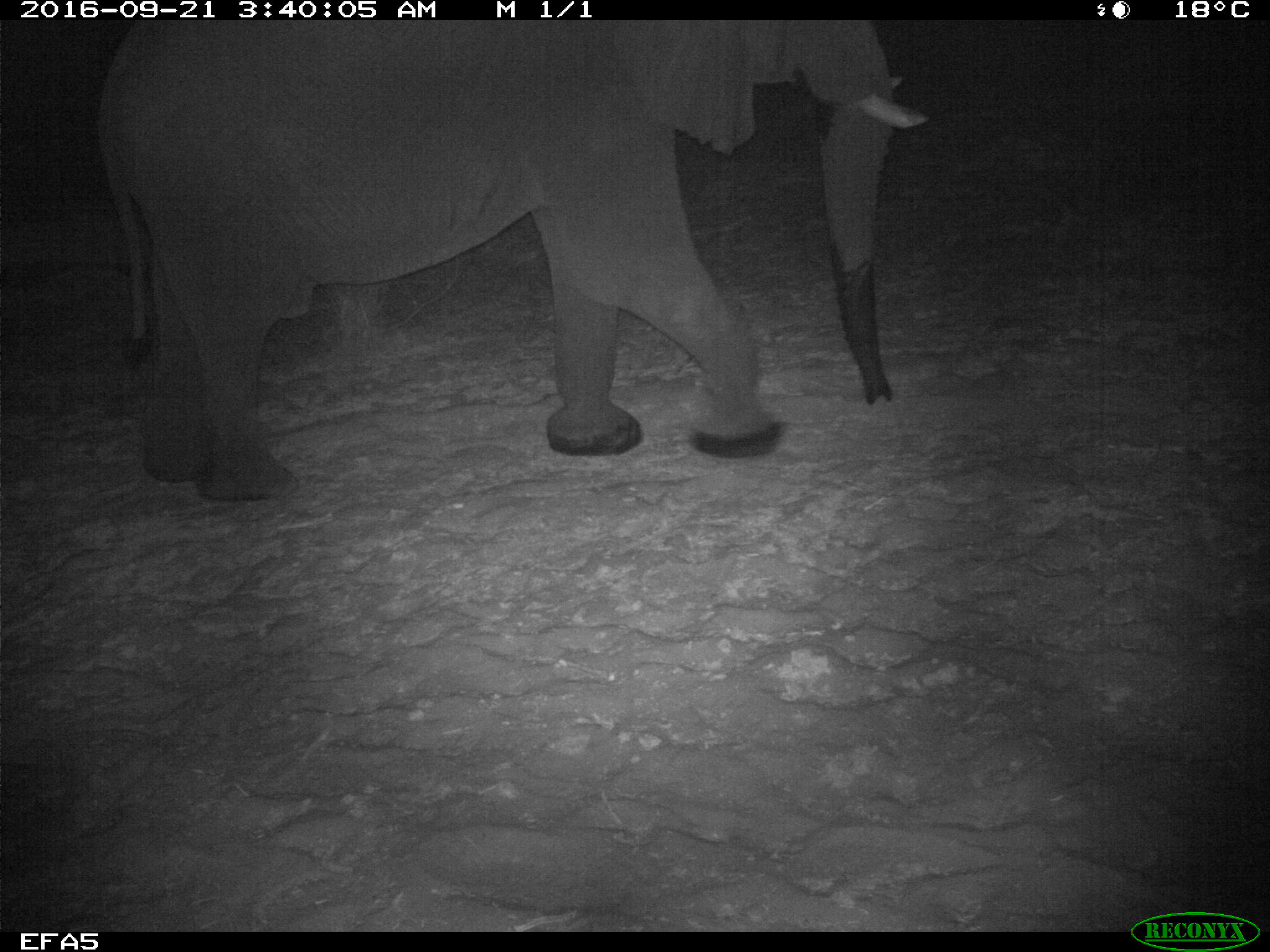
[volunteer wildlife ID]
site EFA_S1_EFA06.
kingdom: Animalia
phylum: Chordata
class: Mammalia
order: Proboscidea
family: Elephantidae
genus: Loxodonta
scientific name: Loxodonta africana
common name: african bush elephant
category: elephant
Elephant (african bush elephant) (Loxodonta africana), count 1. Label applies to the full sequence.